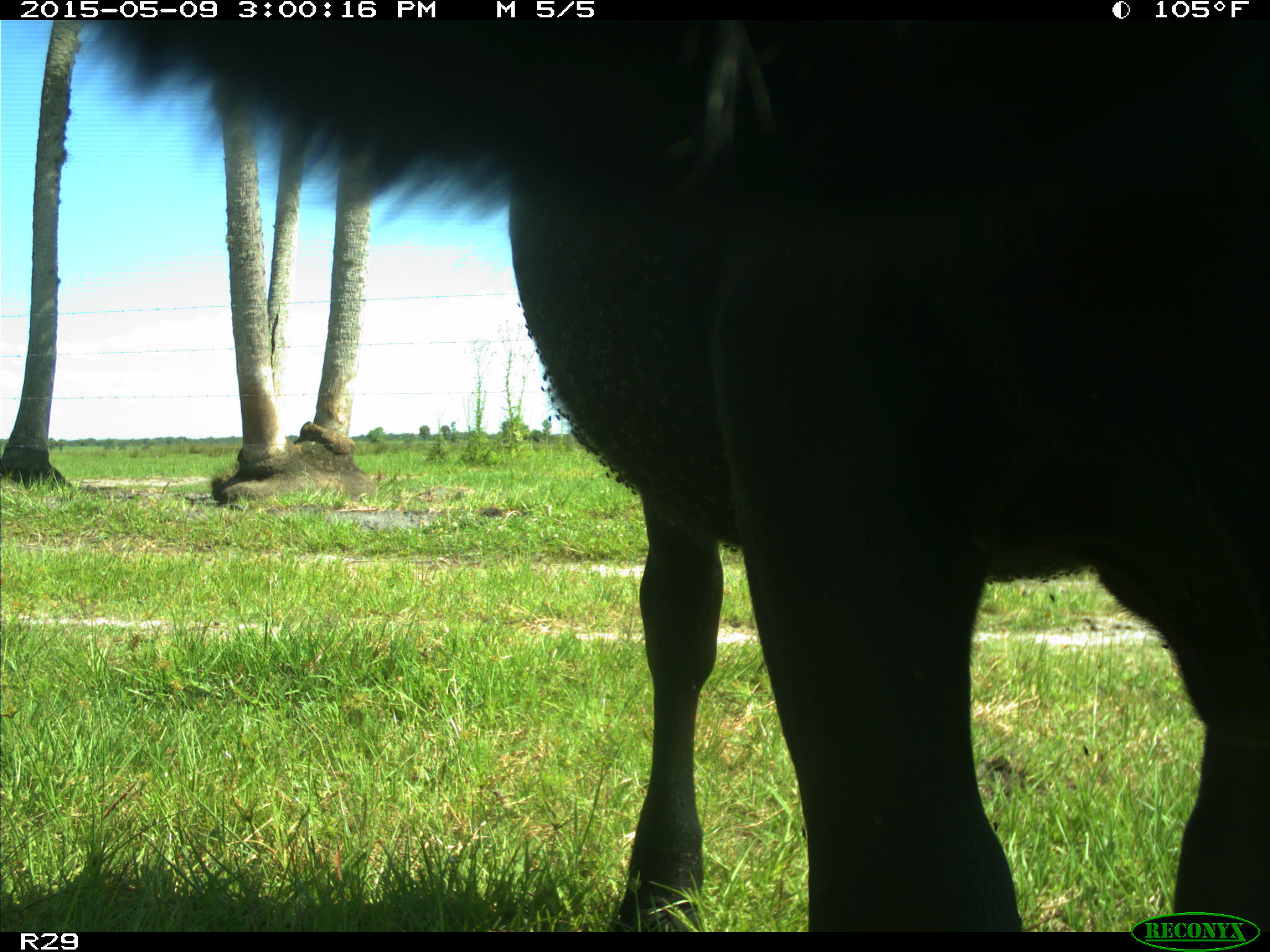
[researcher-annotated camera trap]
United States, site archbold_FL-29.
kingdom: Animalia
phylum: Chordata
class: Mammalia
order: Artiodactyla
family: Bovidae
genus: Bos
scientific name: Bos taurus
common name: domestic cow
Bos taurus (domestic cow).